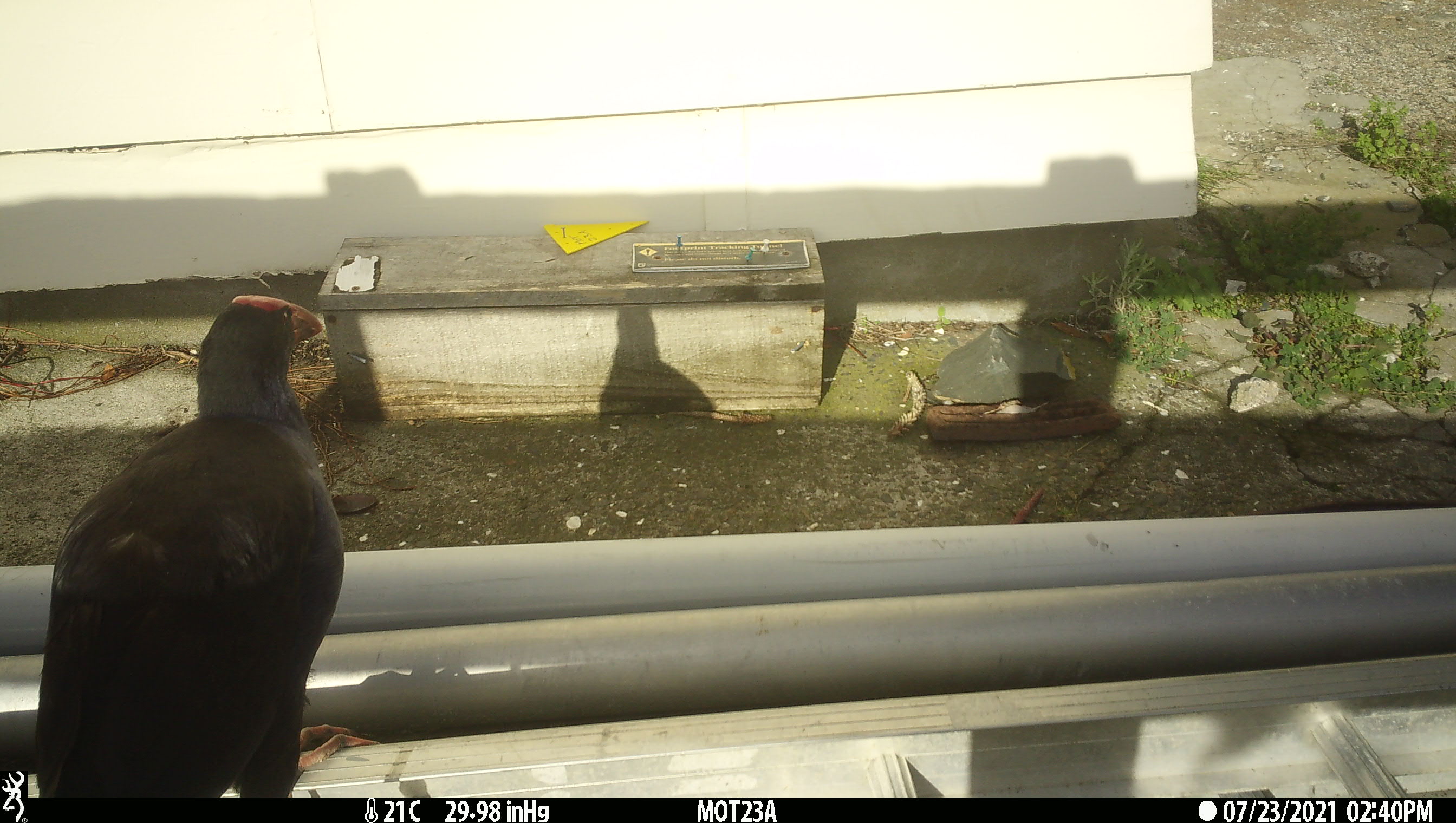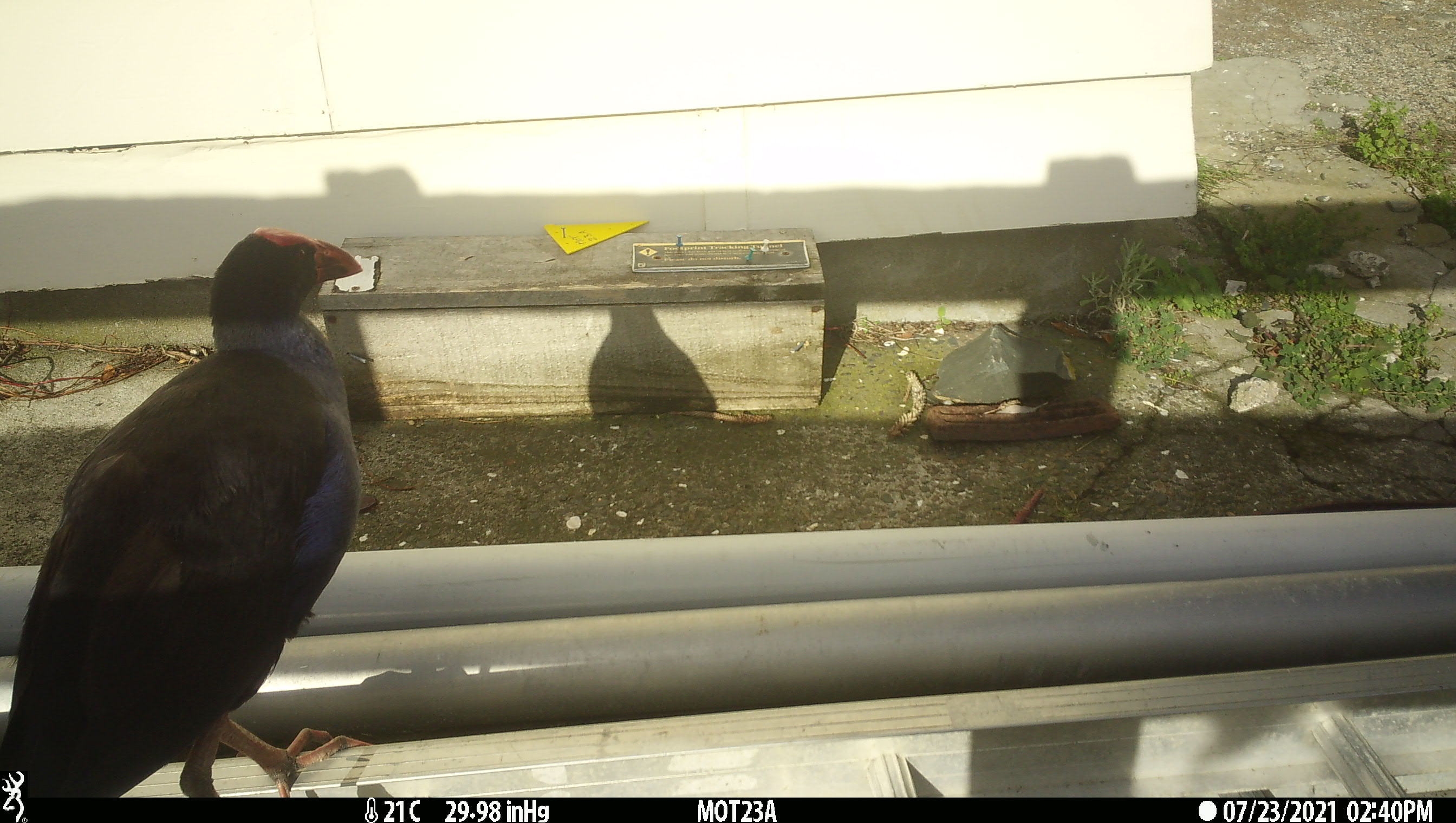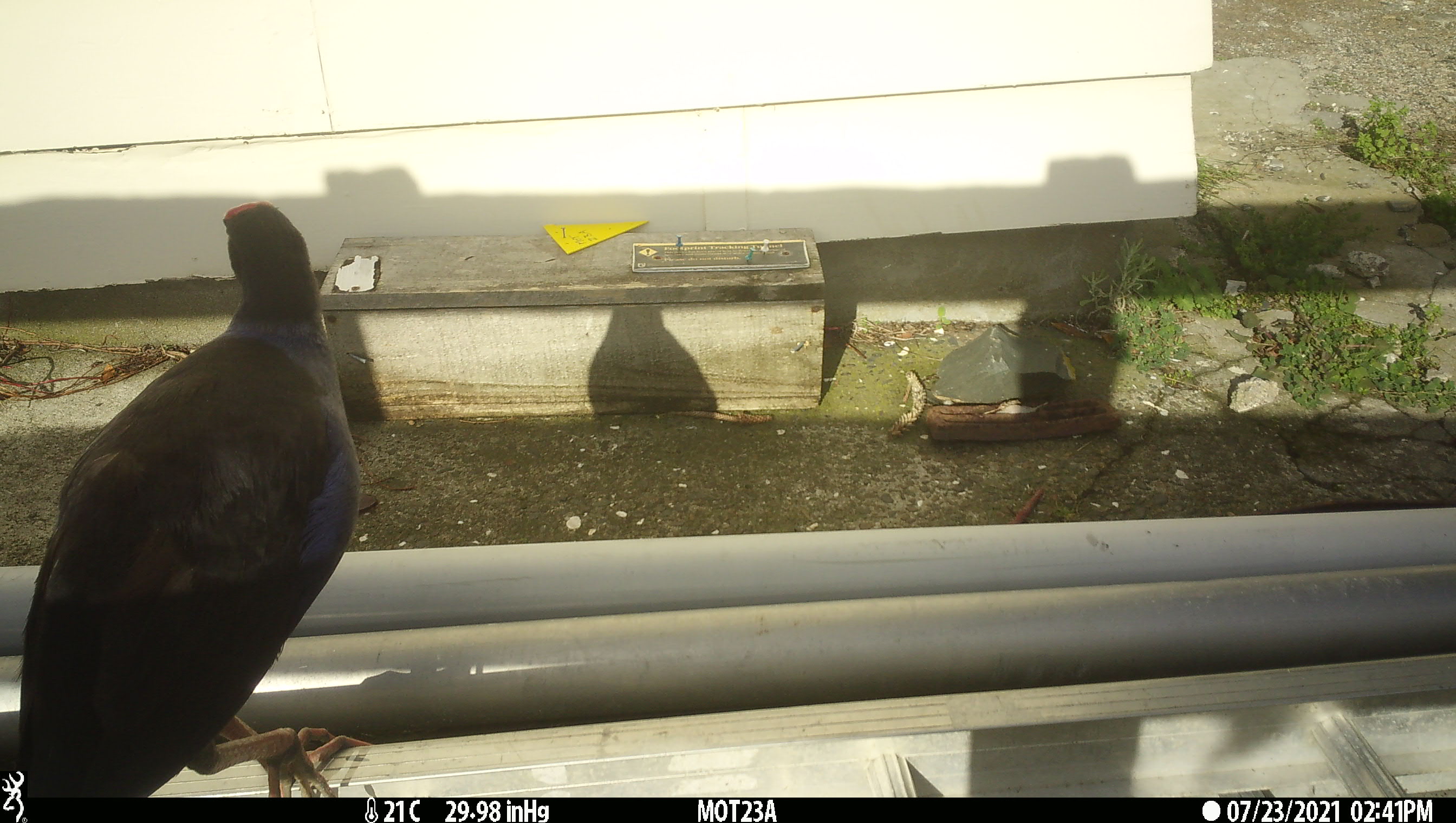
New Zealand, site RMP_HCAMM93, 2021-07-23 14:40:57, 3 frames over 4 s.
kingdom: Animalia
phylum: Chordata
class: Aves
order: Gruiformes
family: Rallidae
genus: Porphyrio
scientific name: Porphyrio melanotus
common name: australasian swamphen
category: pukeko